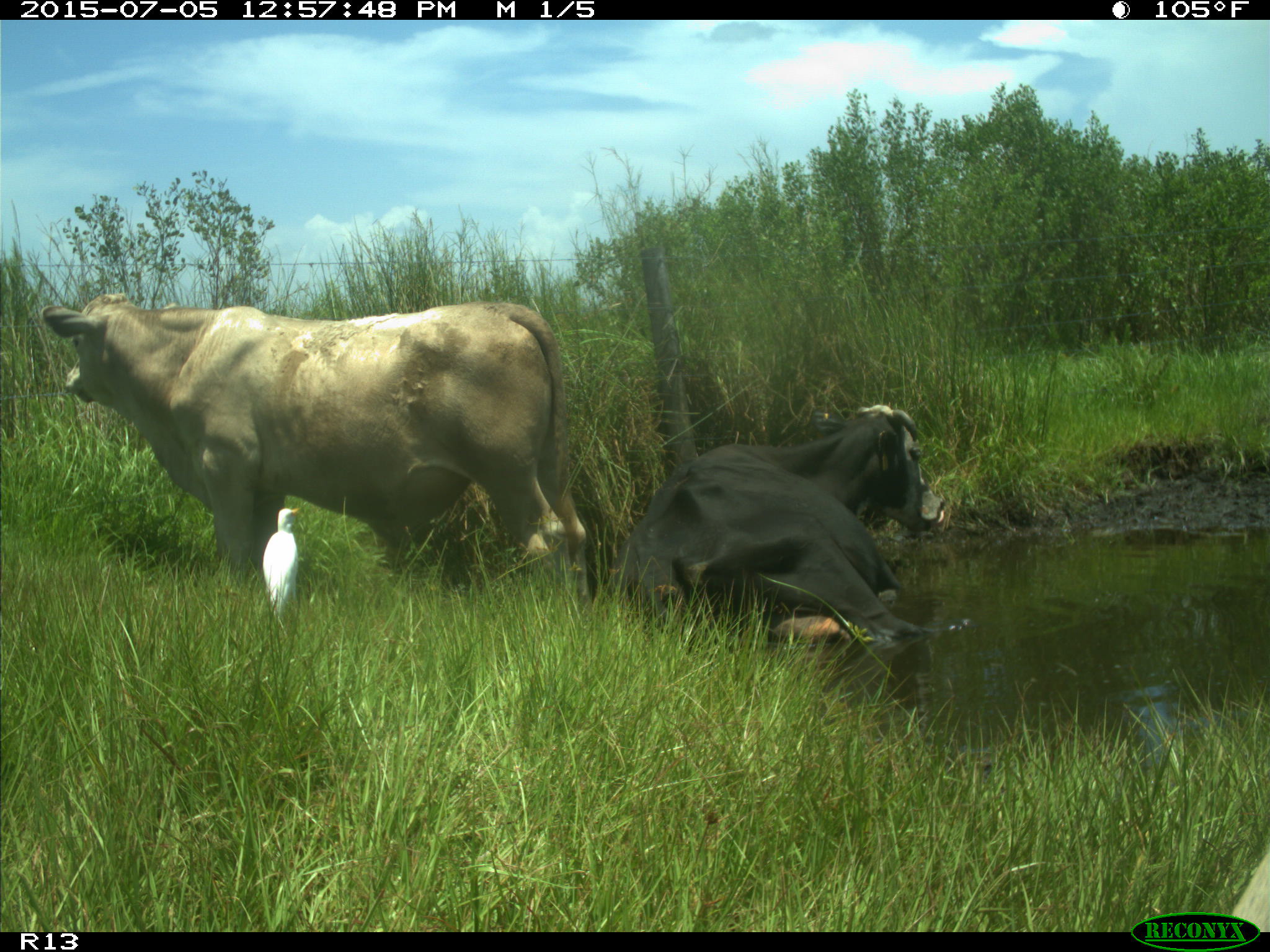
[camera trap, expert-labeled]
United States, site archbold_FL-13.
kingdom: Animalia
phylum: Chordata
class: Mammalia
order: Artiodactyla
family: Bovidae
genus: Bos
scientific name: Bos taurus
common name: domestic cow